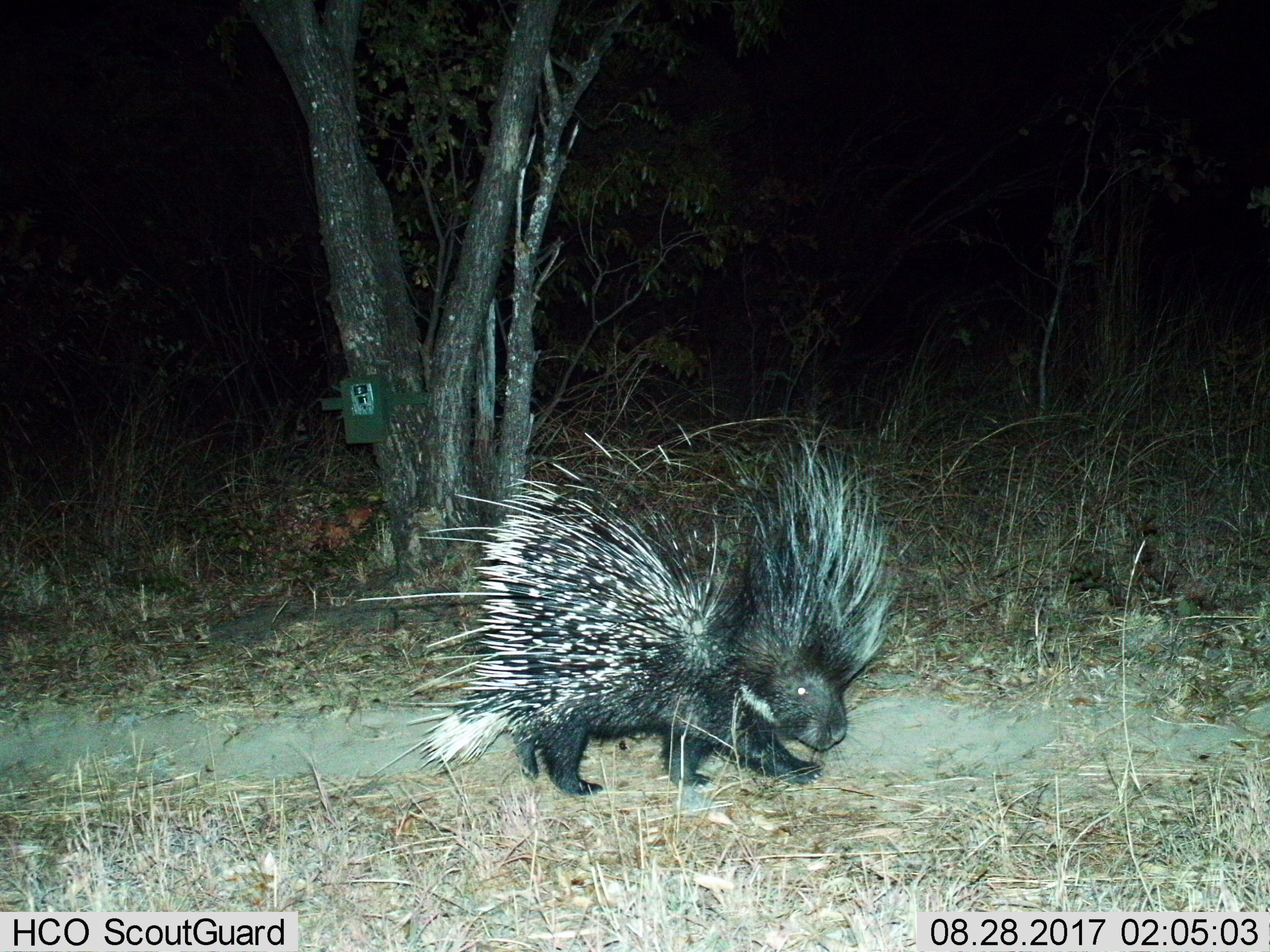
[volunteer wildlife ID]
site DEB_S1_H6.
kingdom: Animalia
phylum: Chordata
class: Mammalia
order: Rodentia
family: Hystricidae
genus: Hystrix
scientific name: Hystrix cristata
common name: crested porcupine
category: porcupine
Porcupine (crested porcupine) (Hystrix cristata), count 1. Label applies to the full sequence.